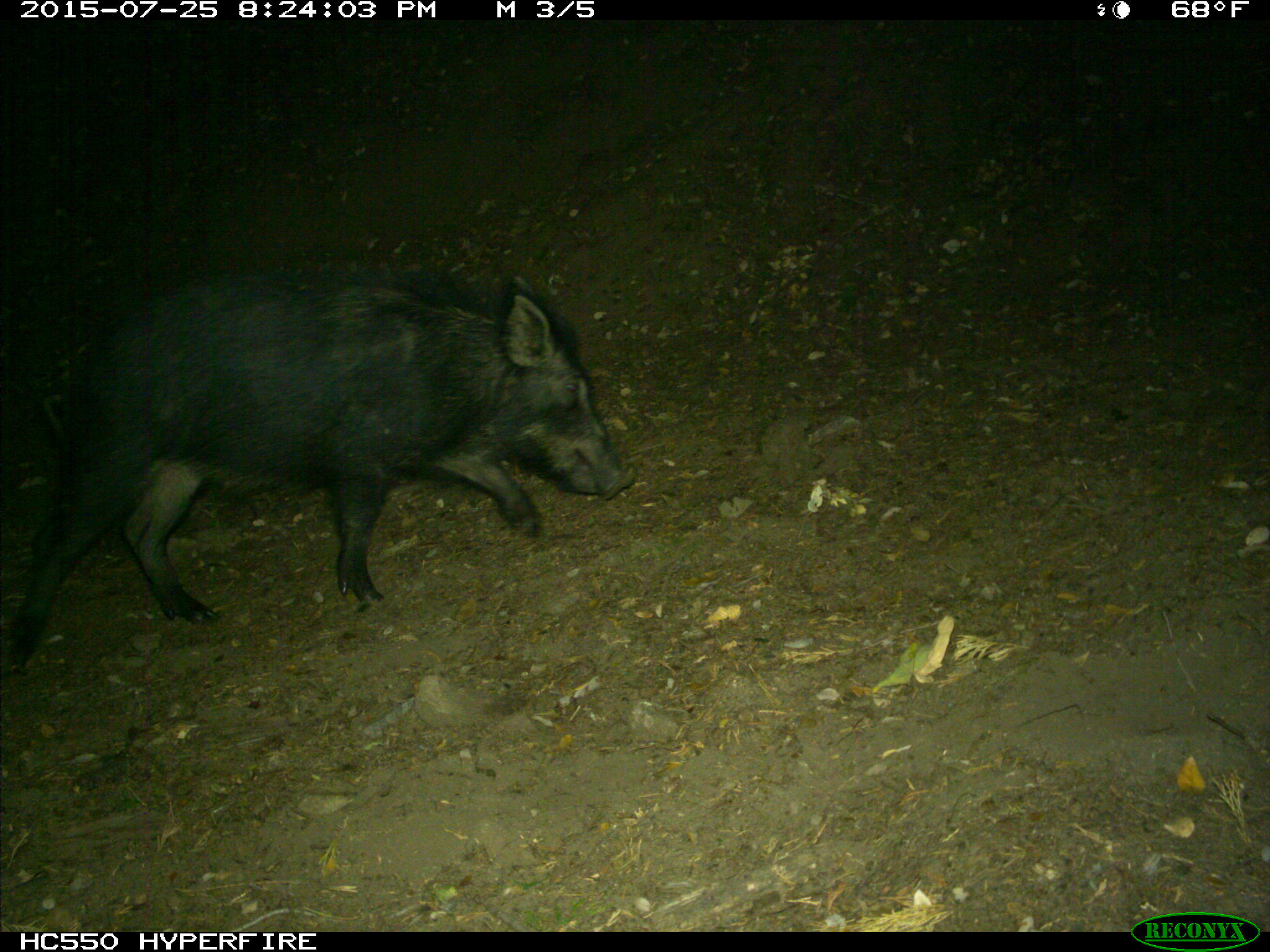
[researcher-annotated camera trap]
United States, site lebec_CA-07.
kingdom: Animalia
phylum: Chordata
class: Mammalia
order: Artiodactyla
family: Suidae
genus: Sus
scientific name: Sus scrofa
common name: wild boar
Sus scrofa (wild boar).